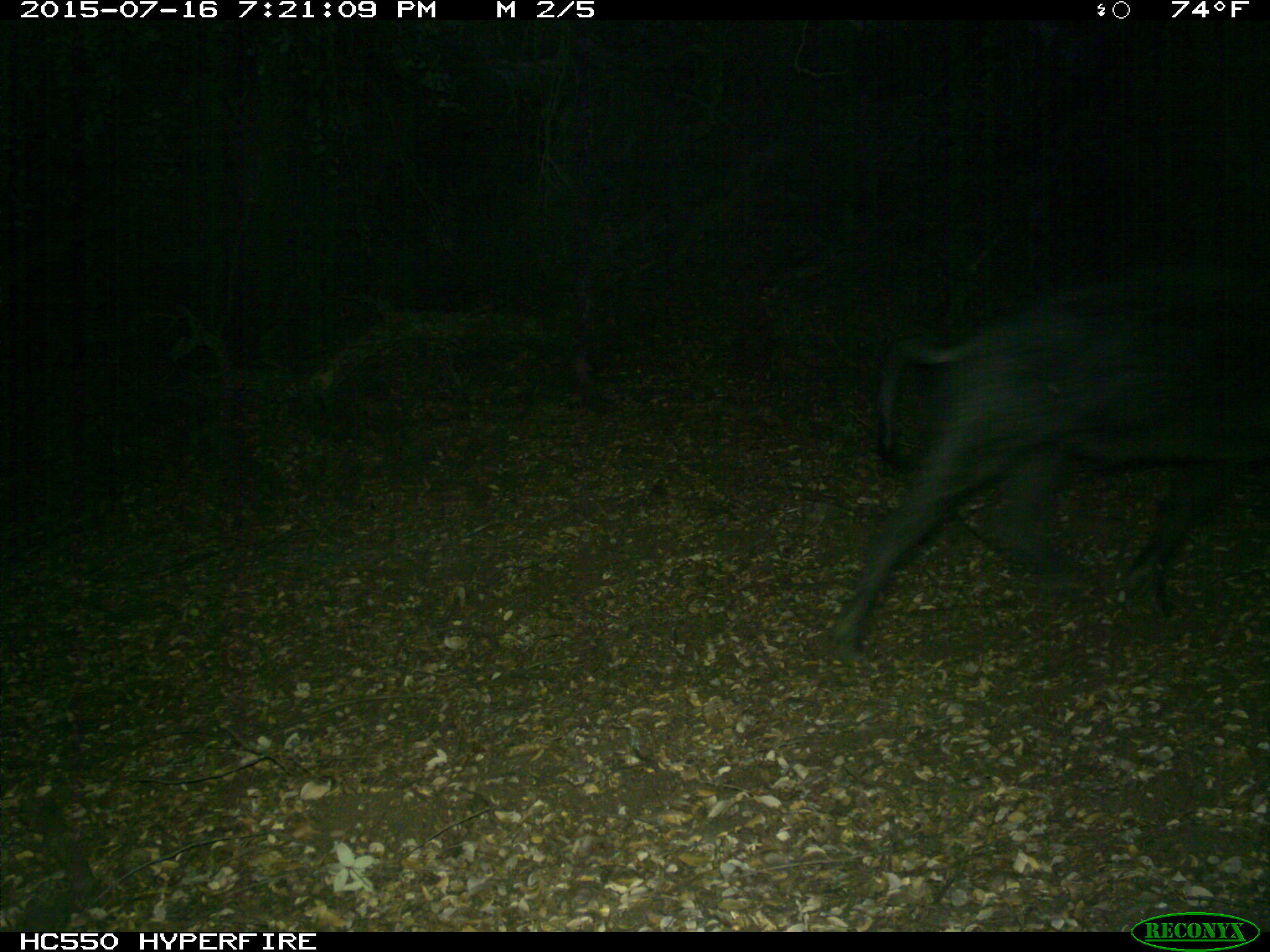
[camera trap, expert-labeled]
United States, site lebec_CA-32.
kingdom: Animalia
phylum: Chordata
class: Mammalia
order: Artiodactyla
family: Suidae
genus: Sus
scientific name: Sus scrofa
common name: wild boar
Sus scrofa (wild boar).